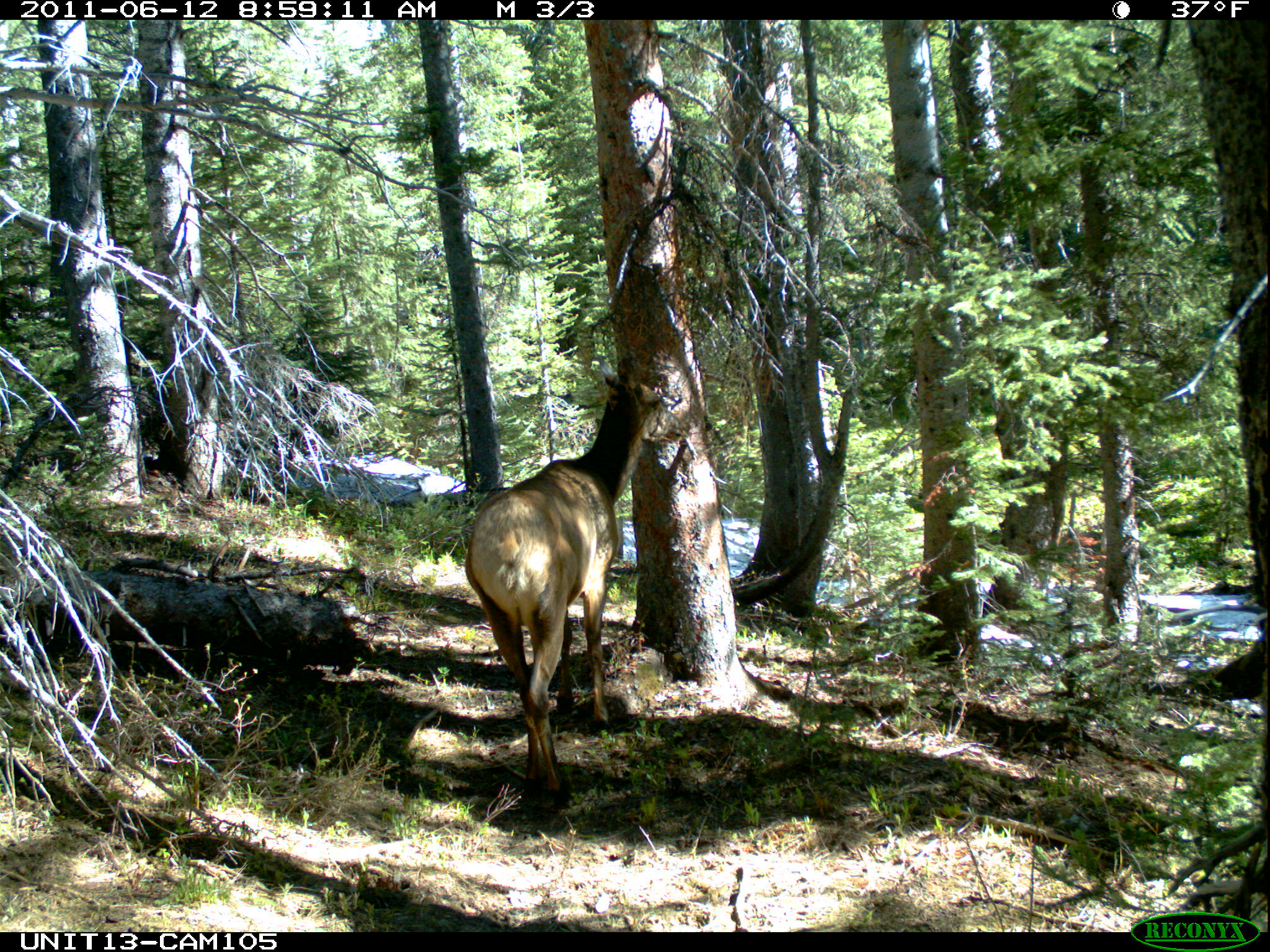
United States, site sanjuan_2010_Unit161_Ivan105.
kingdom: Animalia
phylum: Chordata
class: Mammalia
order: Artiodactyla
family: Cervidae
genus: Cervus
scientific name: Cervus elaphus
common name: red deer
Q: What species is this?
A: Cervus elaphus (red deer).